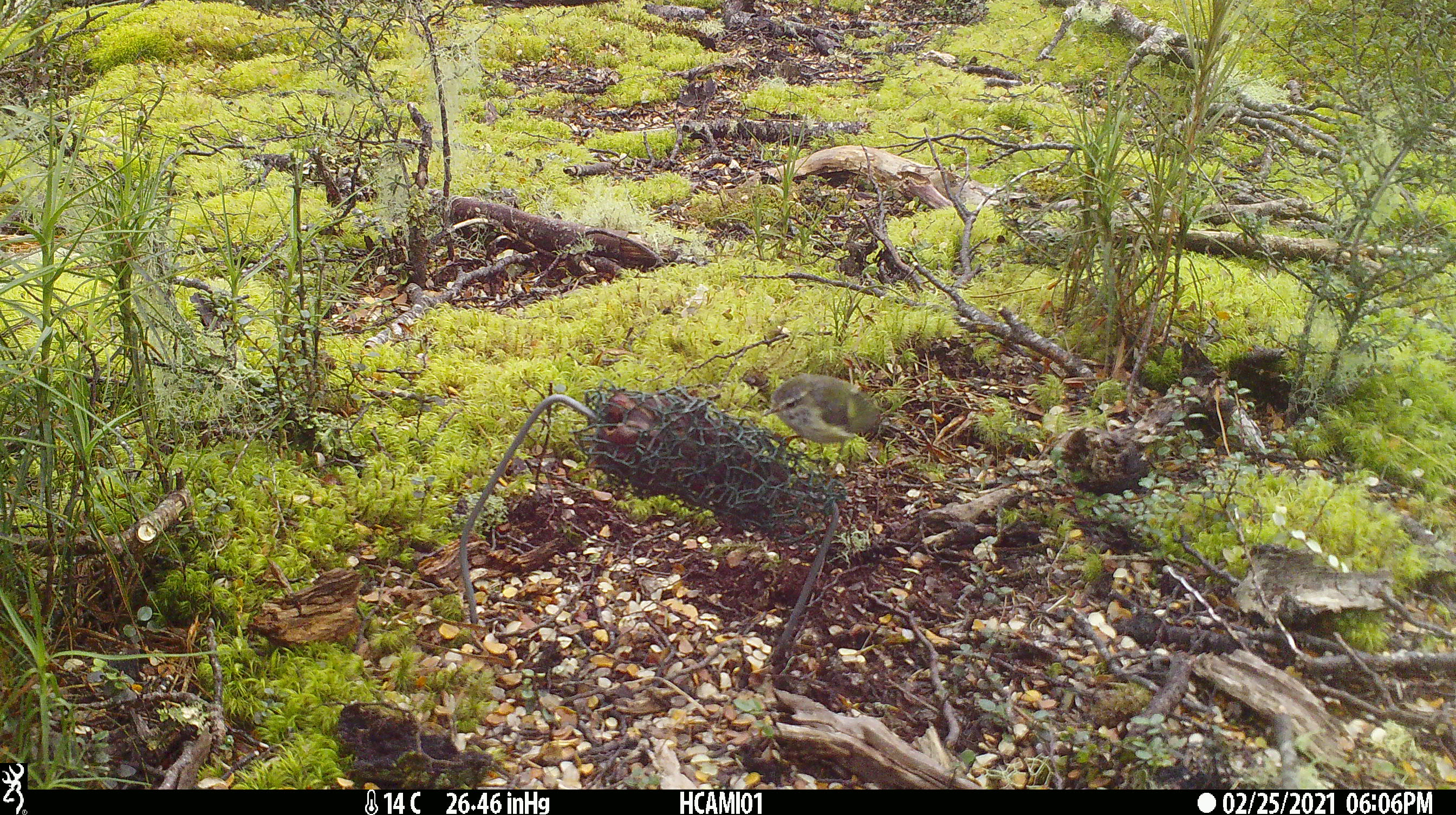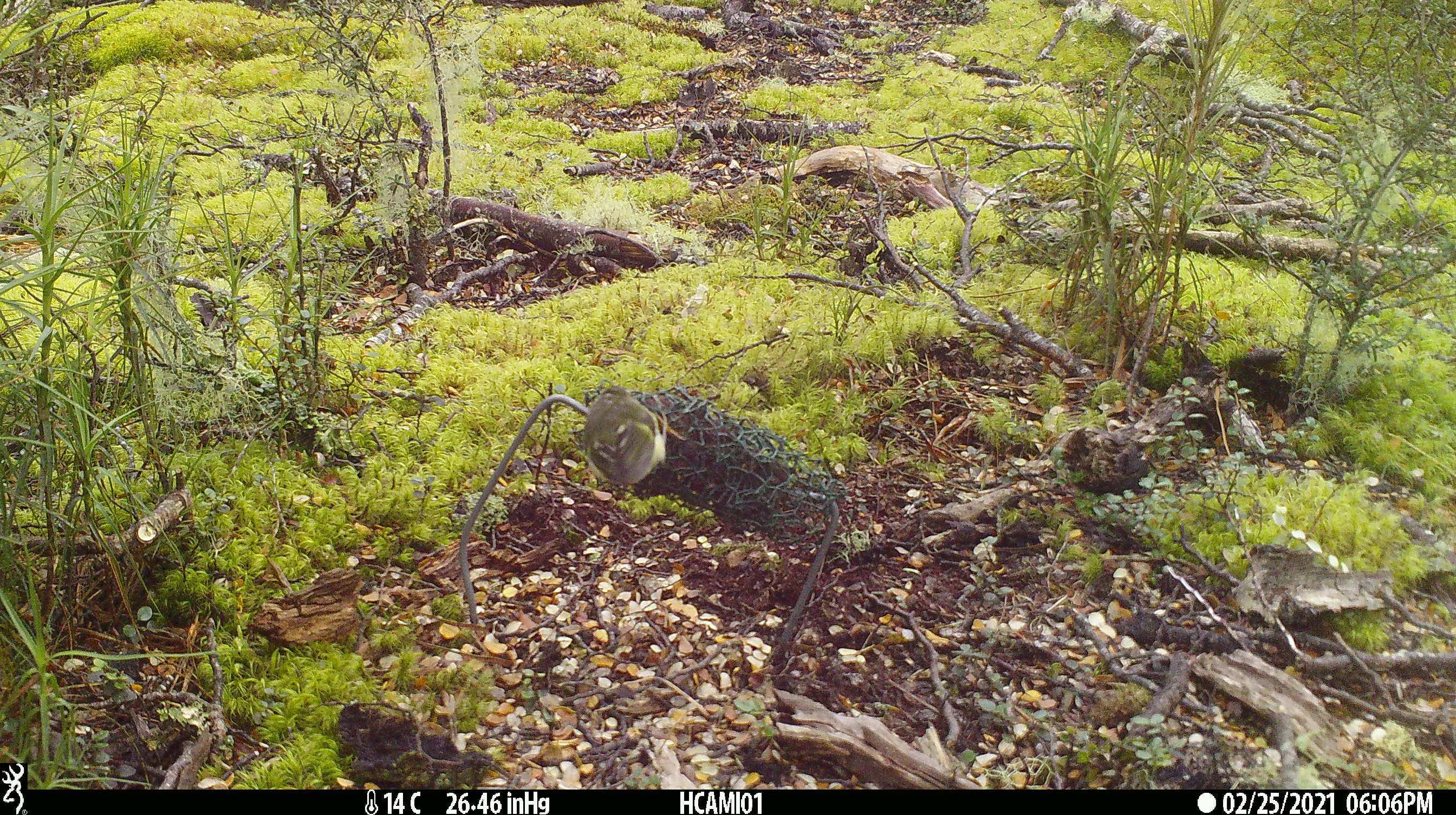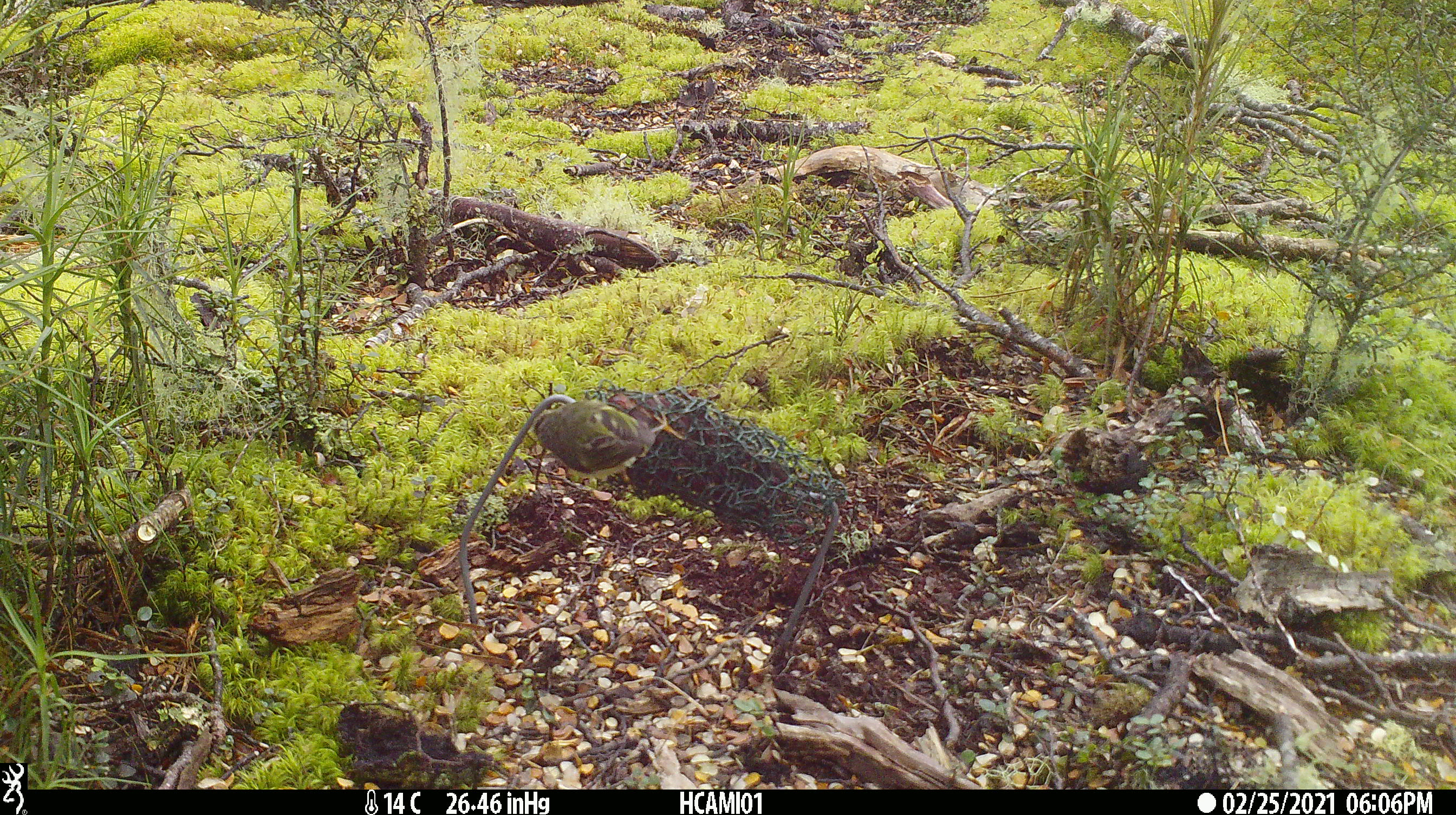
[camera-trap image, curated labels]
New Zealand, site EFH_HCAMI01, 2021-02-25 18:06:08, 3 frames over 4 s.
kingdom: Animalia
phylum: Chordata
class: Aves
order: Passeriformes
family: Acanthisittidae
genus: Acanthisitta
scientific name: Acanthisitta chloris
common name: rifleman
Rifleman (Acanthisitta chloris).